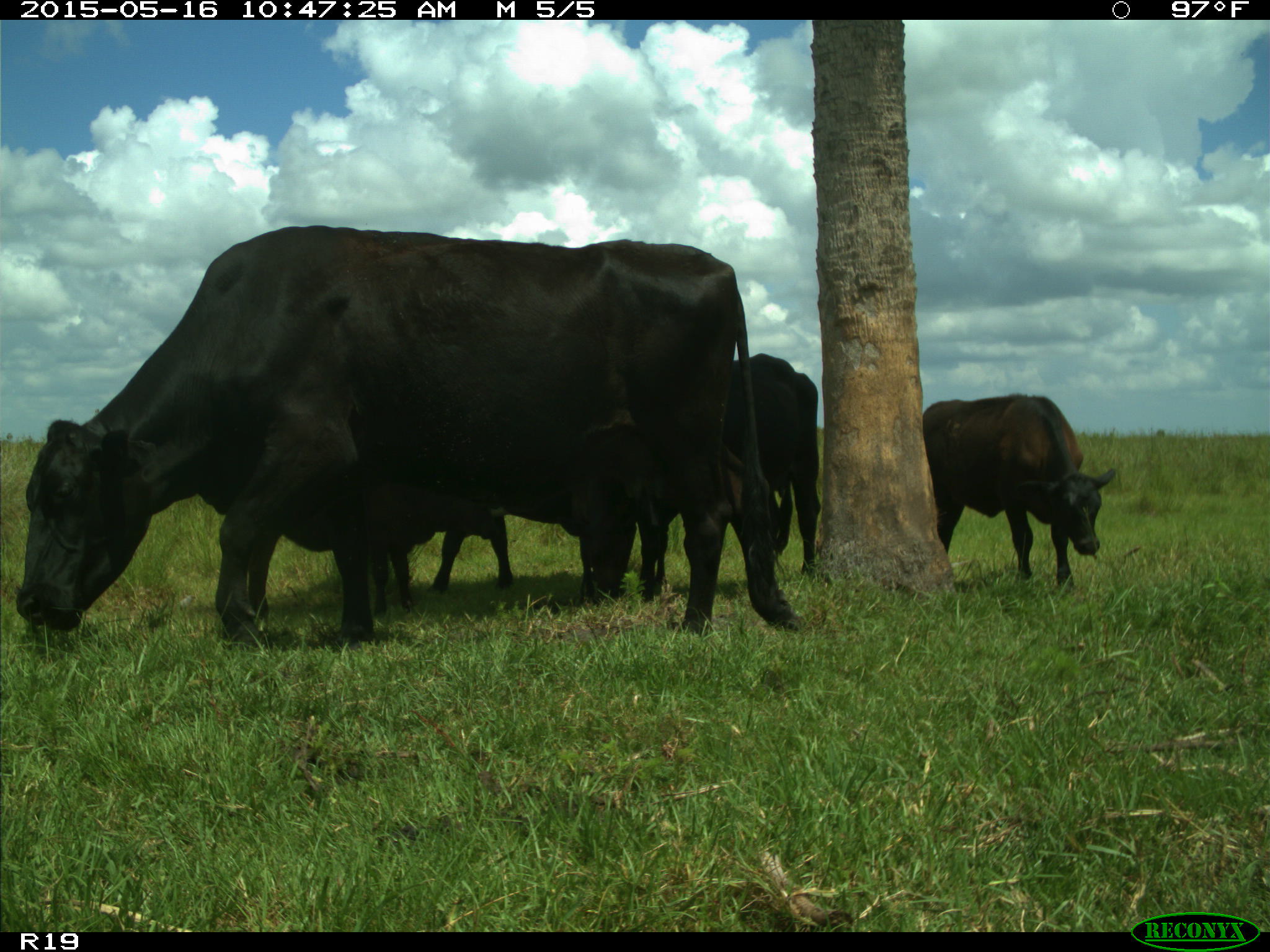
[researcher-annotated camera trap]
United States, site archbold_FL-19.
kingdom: Animalia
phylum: Chordata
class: Mammalia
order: Artiodactyla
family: Bovidae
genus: Bos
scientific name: Bos taurus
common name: domestic cow